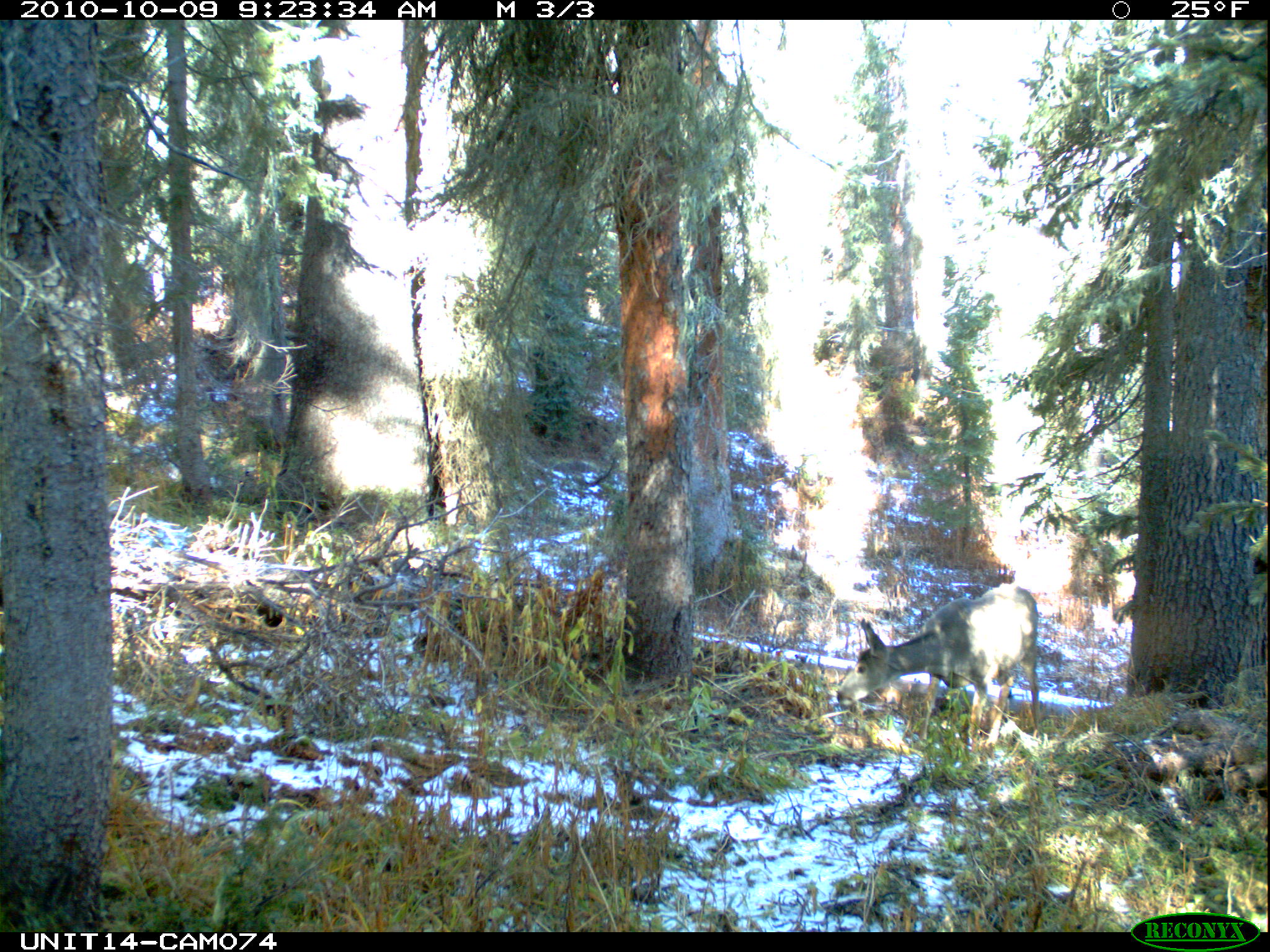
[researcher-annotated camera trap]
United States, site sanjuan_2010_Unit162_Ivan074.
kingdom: Animalia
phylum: Chordata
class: Mammalia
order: Artiodactyla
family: Cervidae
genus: Odocoileus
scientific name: Odocoileus hemionus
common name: mule deer